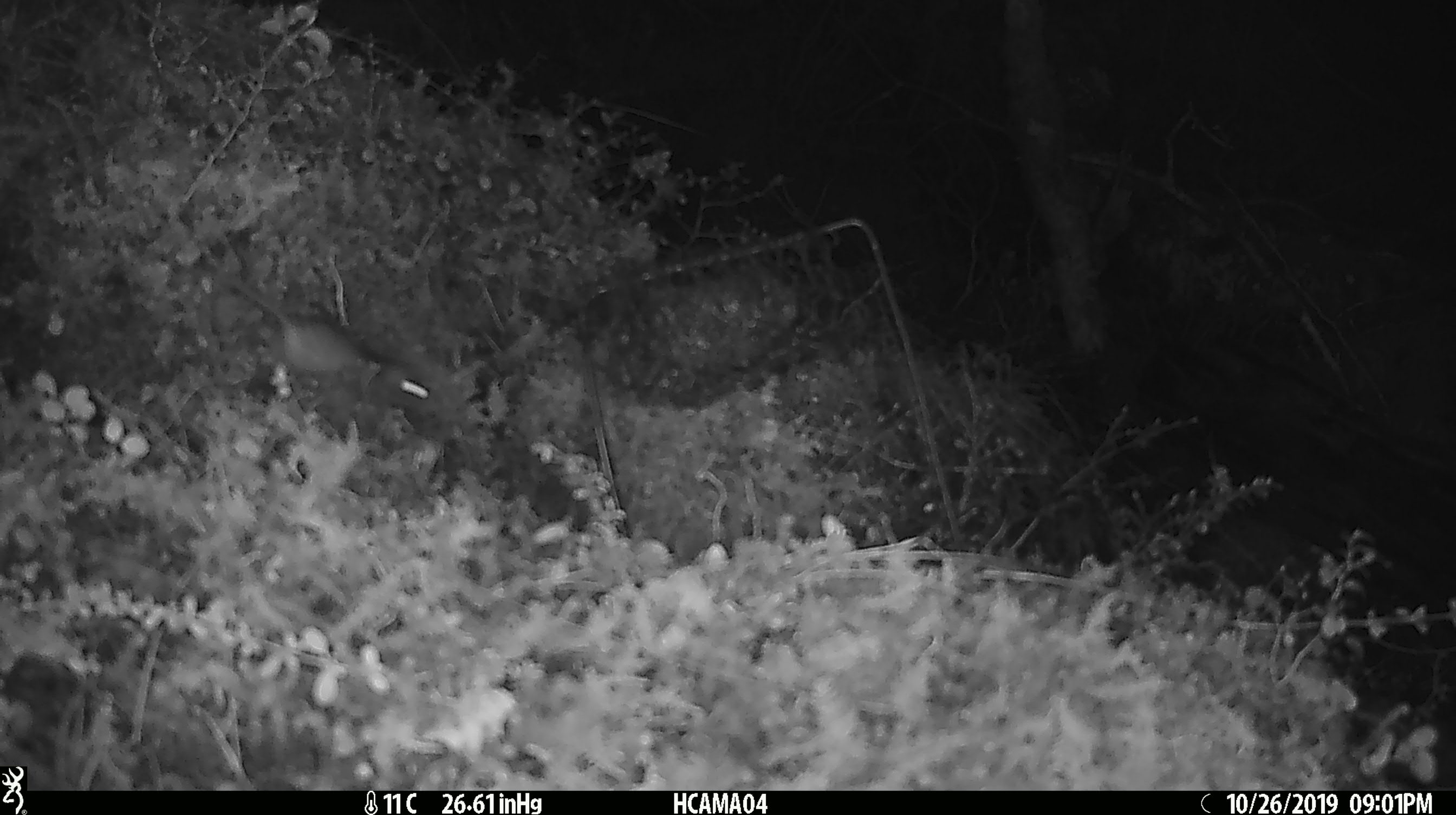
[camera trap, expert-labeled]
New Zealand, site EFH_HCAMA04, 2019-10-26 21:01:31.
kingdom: Animalia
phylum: Chordata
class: Mammalia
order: Rodentia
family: Muridae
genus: Mus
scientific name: Mus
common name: mouse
Mouse (Mus).